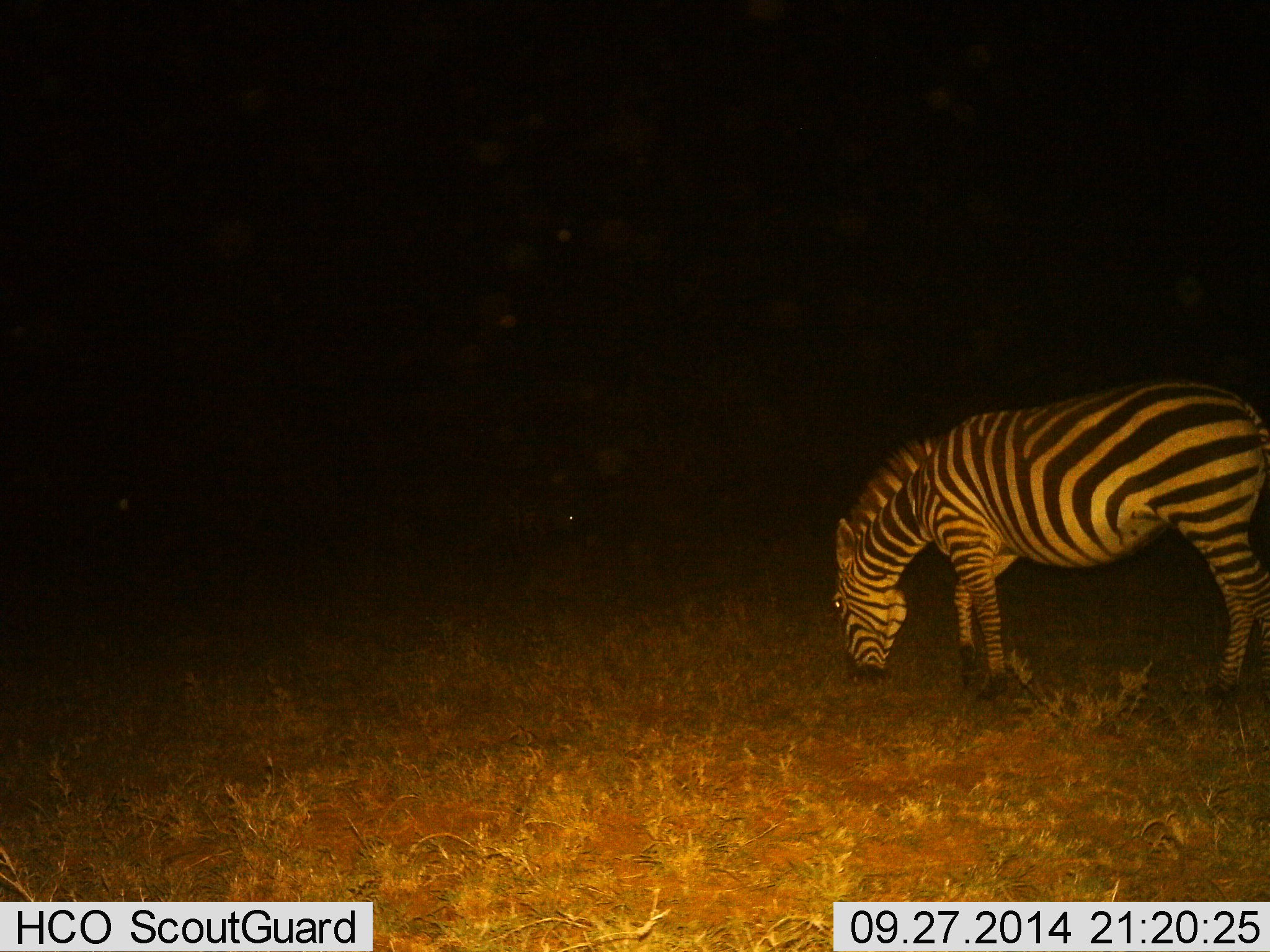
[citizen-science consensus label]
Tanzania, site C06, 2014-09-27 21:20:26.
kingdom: Animalia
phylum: Chordata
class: Mammalia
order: Perissodactyla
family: Equidae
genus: Equus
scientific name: Equus quagga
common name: plains zebra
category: zebra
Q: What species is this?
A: Zebra (plains zebra) (Equus quagga).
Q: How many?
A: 1.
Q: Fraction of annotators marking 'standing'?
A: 0%.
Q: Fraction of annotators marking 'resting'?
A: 0%.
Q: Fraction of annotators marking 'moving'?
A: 0%.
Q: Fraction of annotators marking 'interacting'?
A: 0%.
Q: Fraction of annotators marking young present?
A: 0%.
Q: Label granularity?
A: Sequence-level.